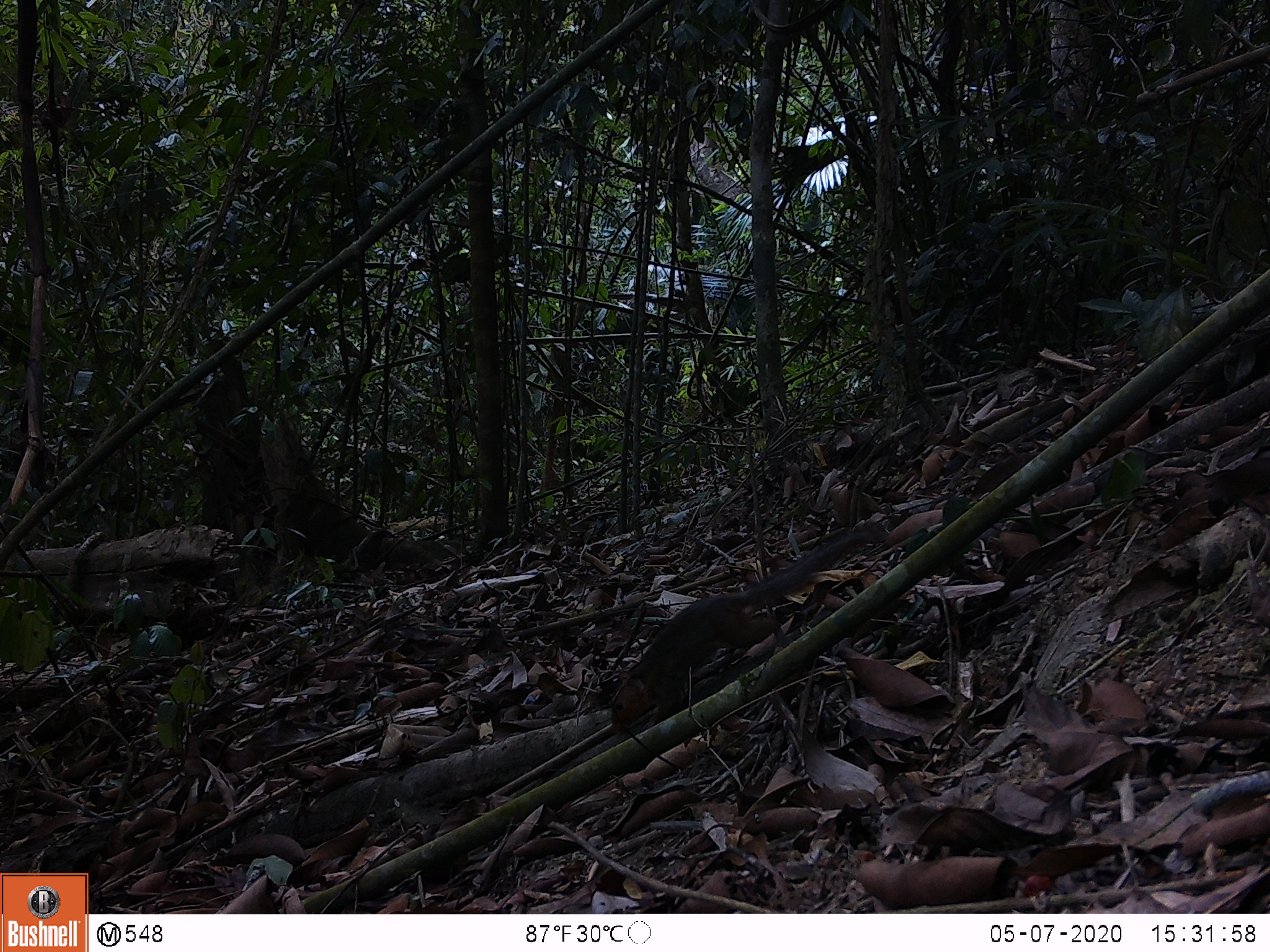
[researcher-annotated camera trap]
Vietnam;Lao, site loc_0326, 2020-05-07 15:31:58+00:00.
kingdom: Animalia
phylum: Chordata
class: Mammalia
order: Rodentia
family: Sciuridae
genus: Dremomys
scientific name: Dremomys rufigenis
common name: red-cheeked squirrel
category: red cheeked squirrel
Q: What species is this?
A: Red cheeked squirrel (red-cheeked squirrel) (Dremomys rufigenis).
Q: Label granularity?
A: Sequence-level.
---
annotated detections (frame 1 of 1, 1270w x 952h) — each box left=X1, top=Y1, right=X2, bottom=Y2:
red cheeked squirrel: left=609, top=521, right=886, bottom=734